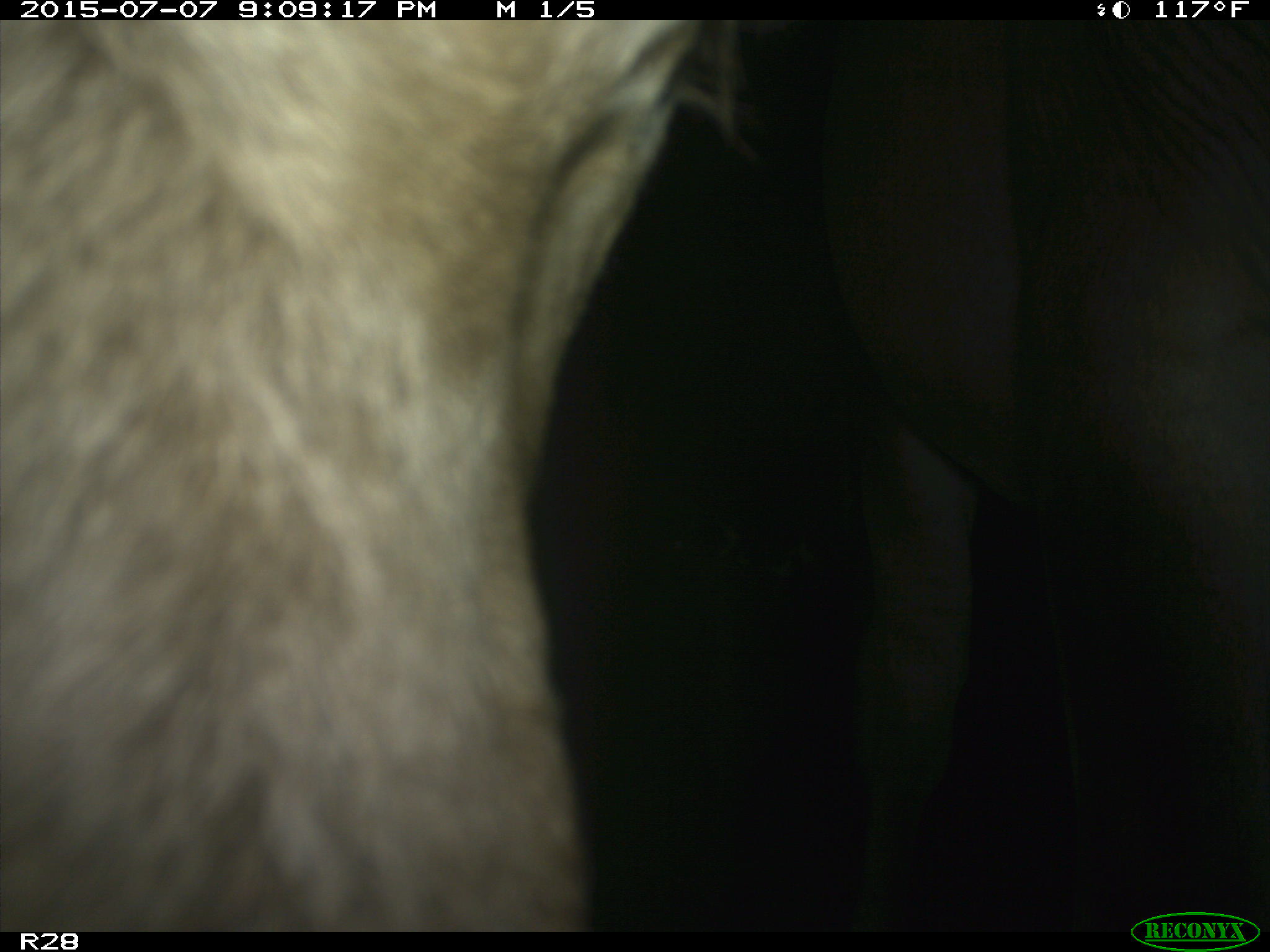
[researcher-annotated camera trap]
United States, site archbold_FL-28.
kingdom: Animalia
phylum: Chordata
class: Mammalia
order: Artiodactyla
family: Bovidae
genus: Bos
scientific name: Bos taurus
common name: domestic cow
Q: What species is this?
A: Bos taurus (domestic cow).